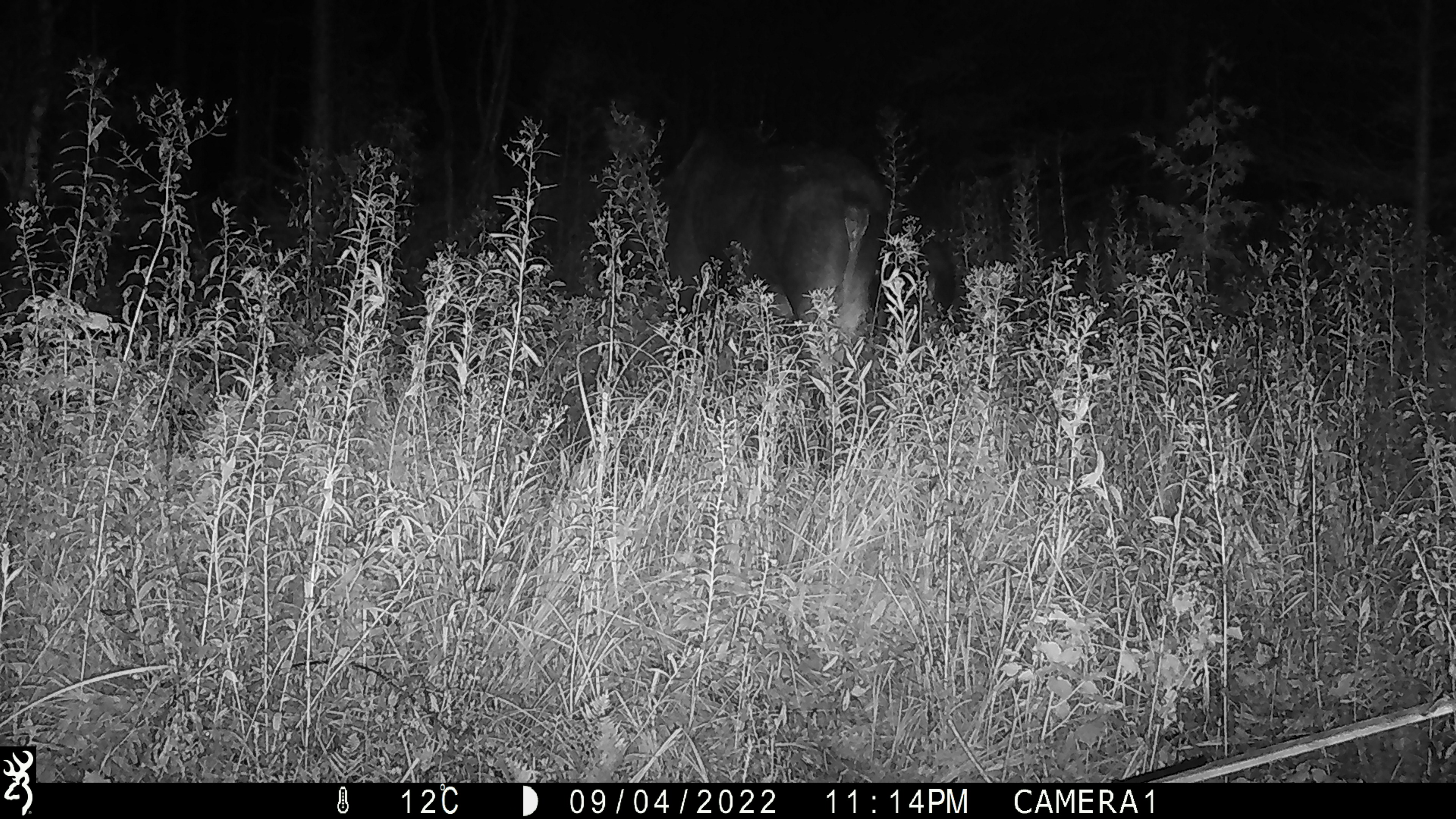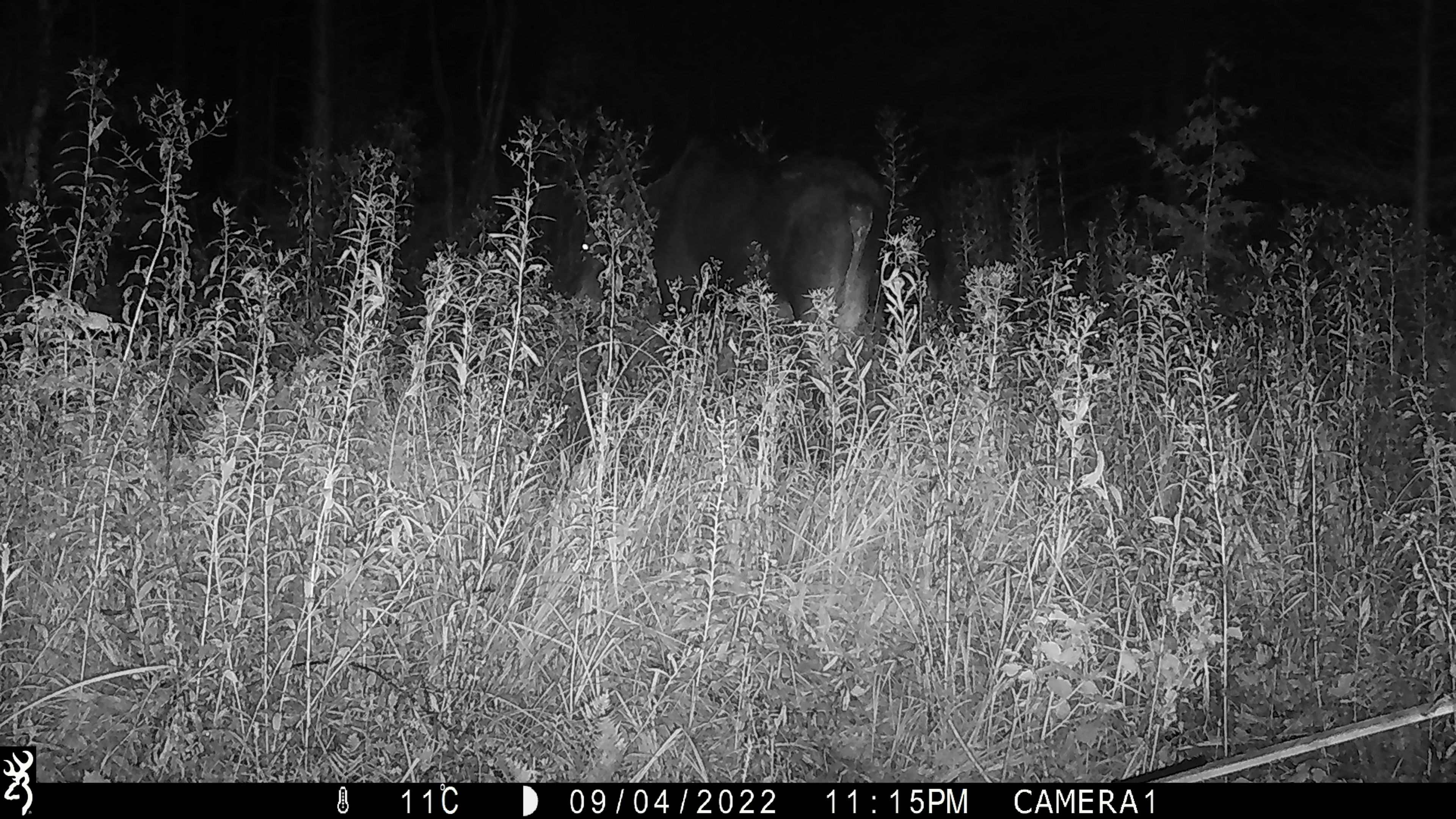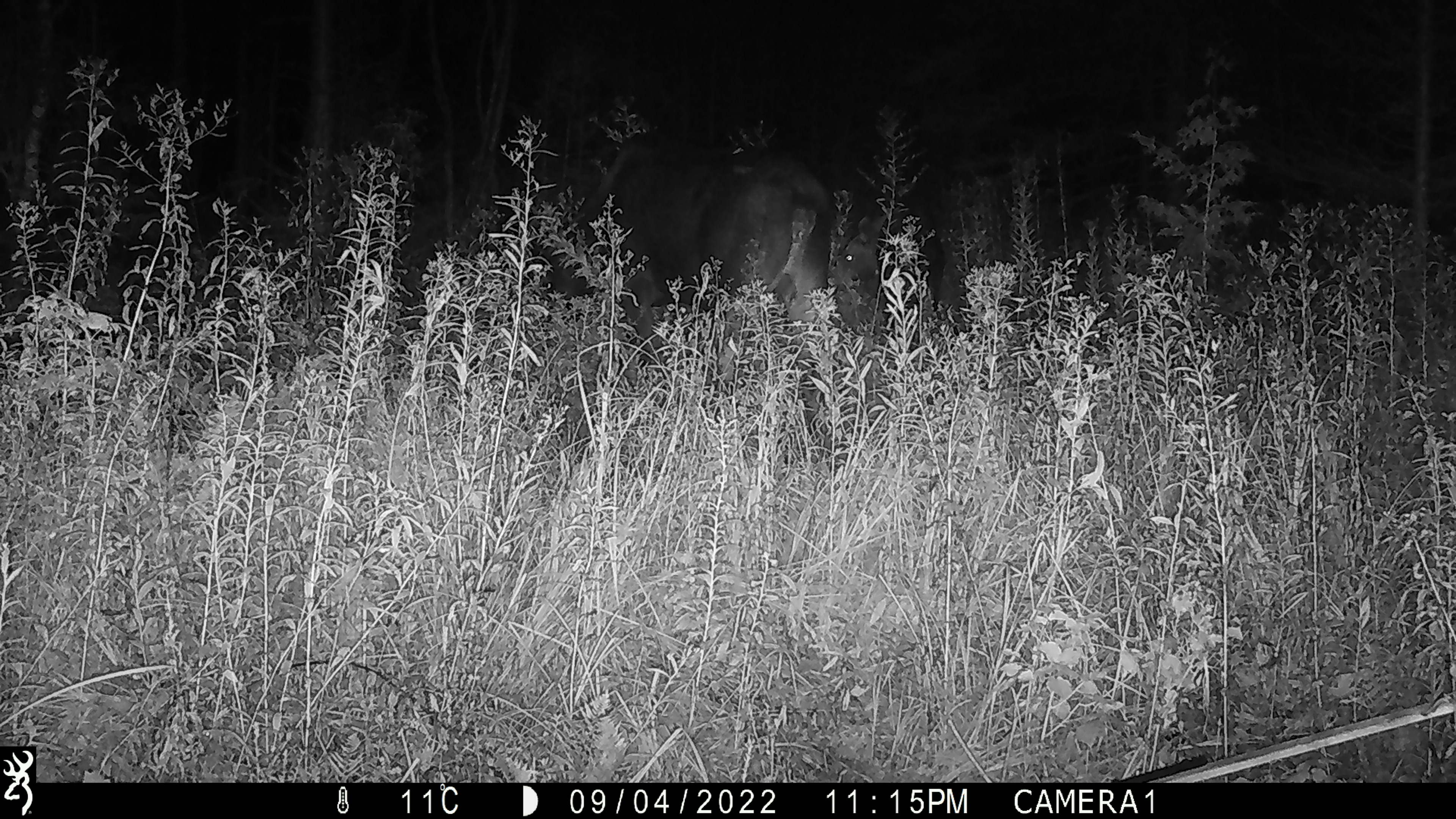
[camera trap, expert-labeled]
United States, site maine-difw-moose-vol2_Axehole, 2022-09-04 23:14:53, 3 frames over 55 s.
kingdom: Animalia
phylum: Chordata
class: Mammalia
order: Artiodactyla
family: Cervidae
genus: Alces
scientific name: Alces alces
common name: moose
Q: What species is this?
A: Moose (Alces alces).